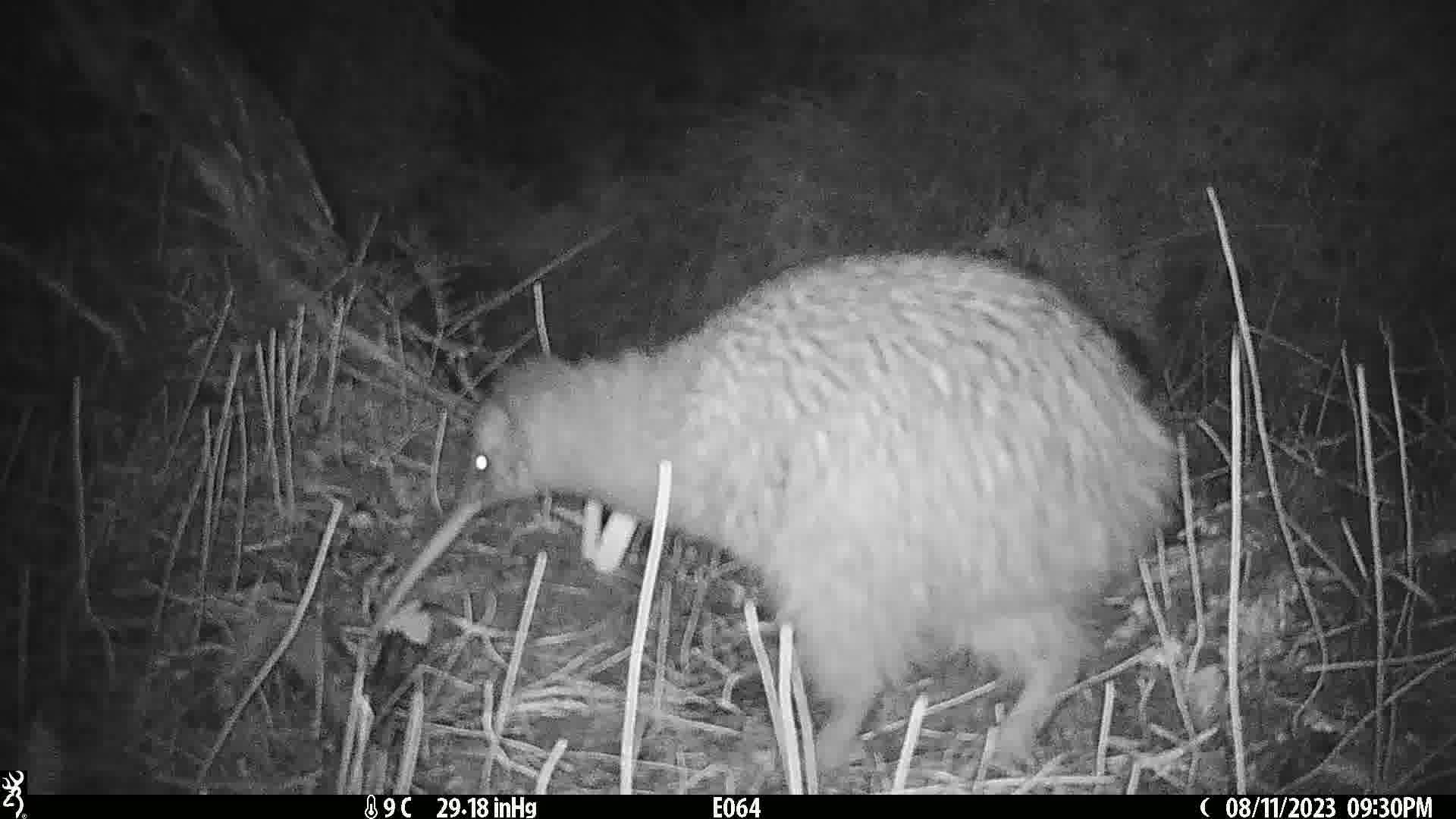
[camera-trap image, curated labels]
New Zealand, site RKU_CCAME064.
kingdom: Animalia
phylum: Chordata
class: Aves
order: Apterygiformes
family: Apterygidae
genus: Apteryx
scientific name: Apteryx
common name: kiwi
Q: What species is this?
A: Kiwi (Apteryx).